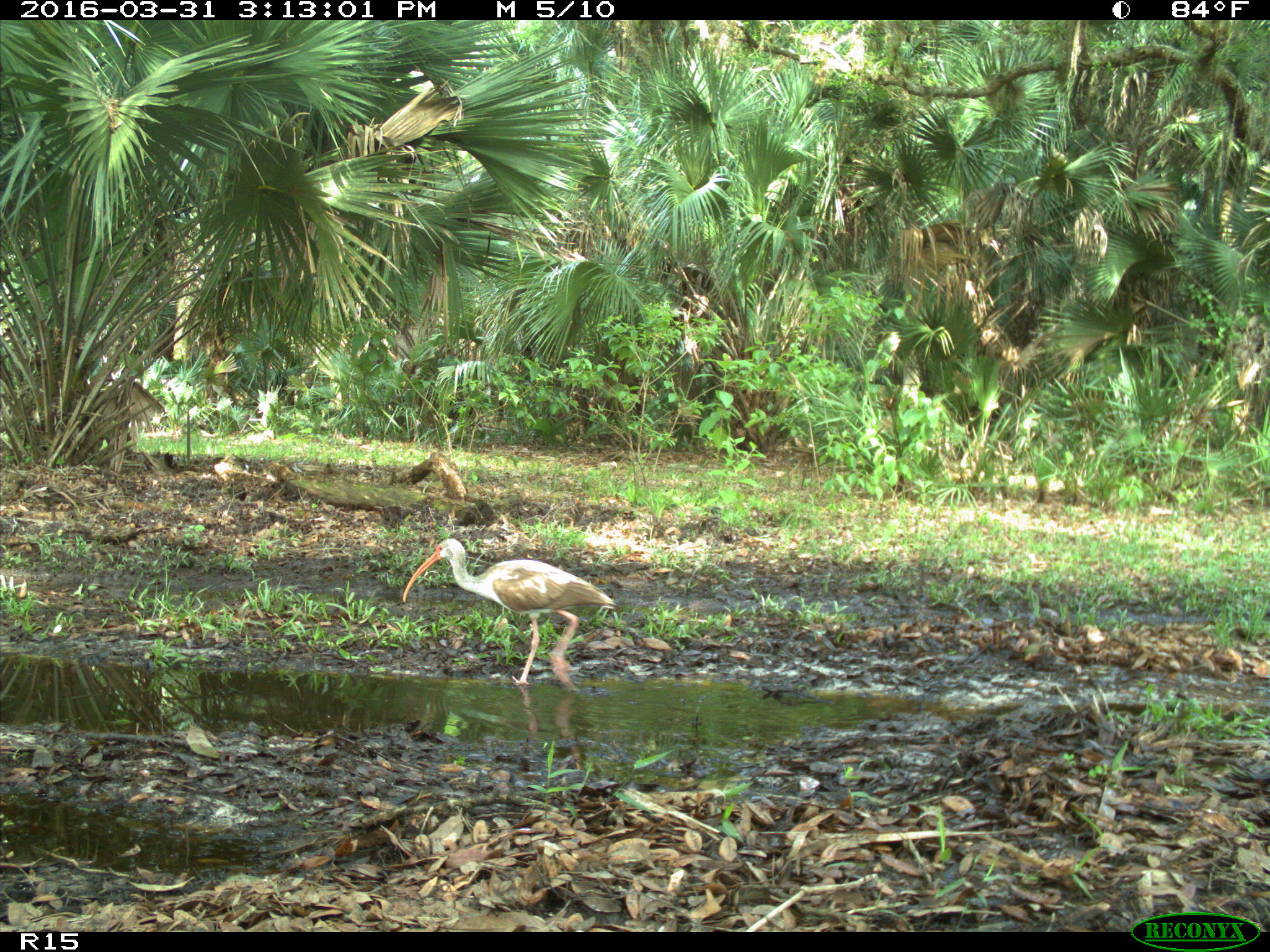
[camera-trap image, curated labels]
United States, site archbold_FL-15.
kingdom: Animalia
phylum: Chordata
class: Aves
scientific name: Aves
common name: birds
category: unidentified bird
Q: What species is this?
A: Unidentified bird (birds) (Aves).